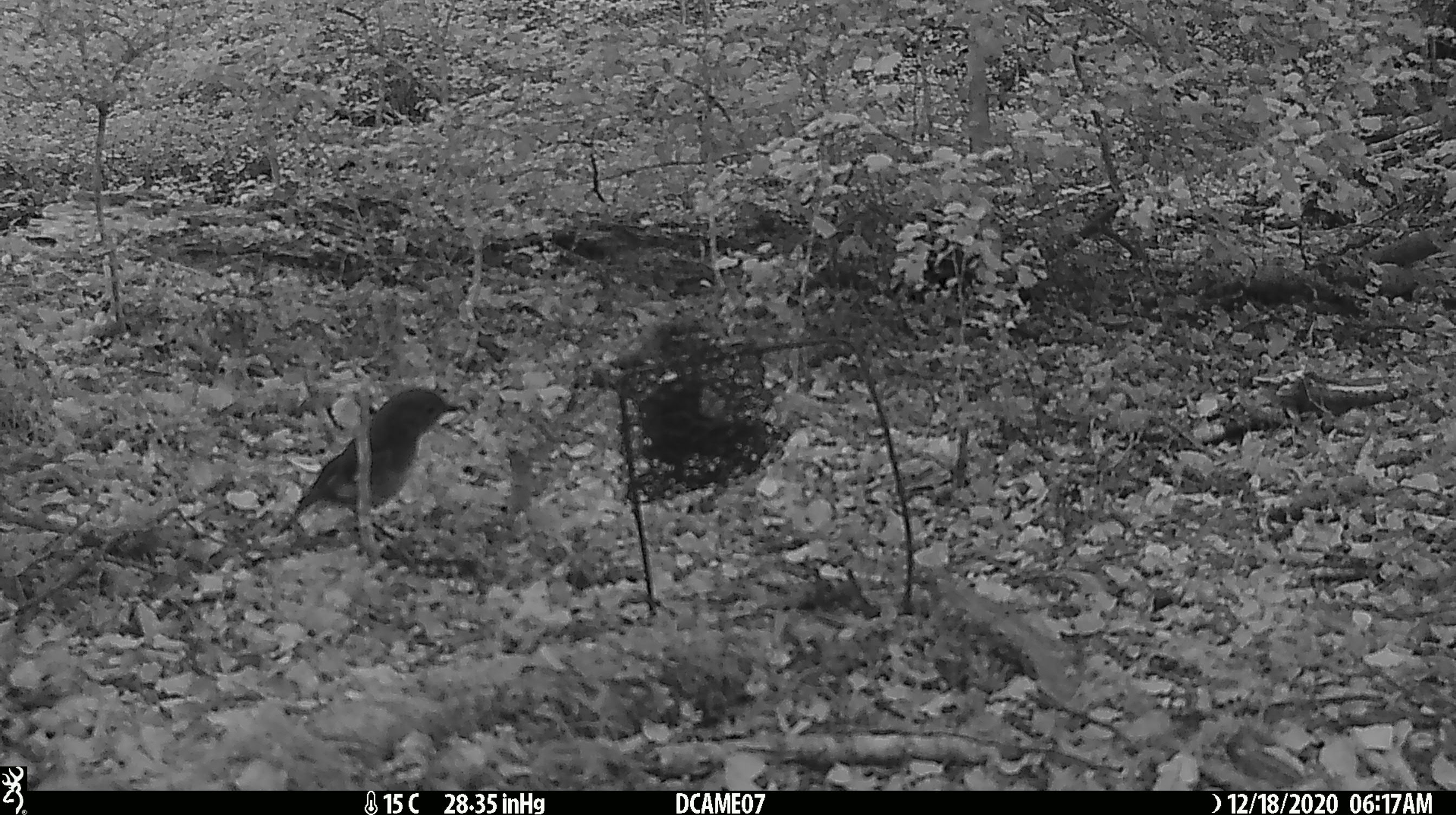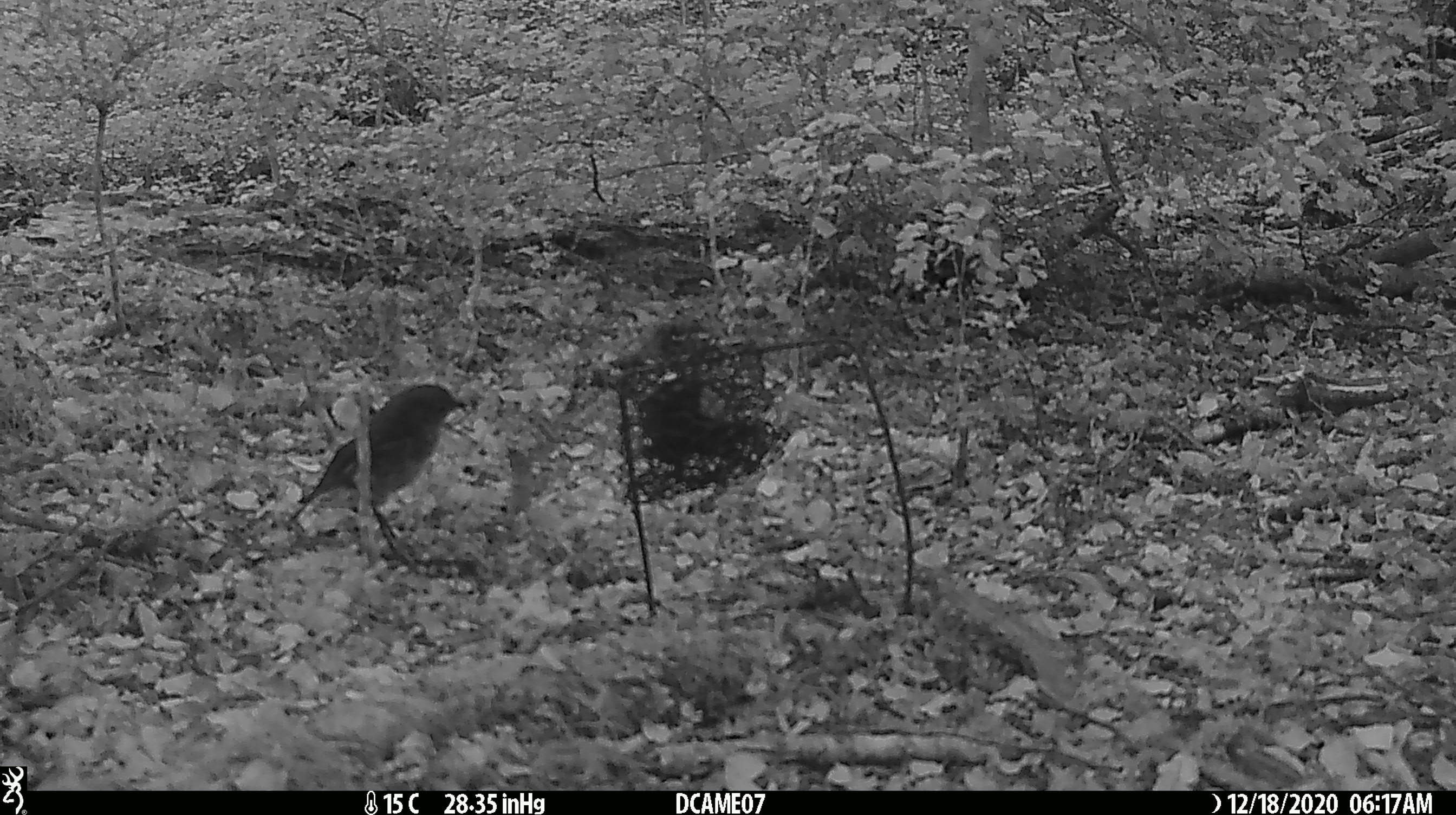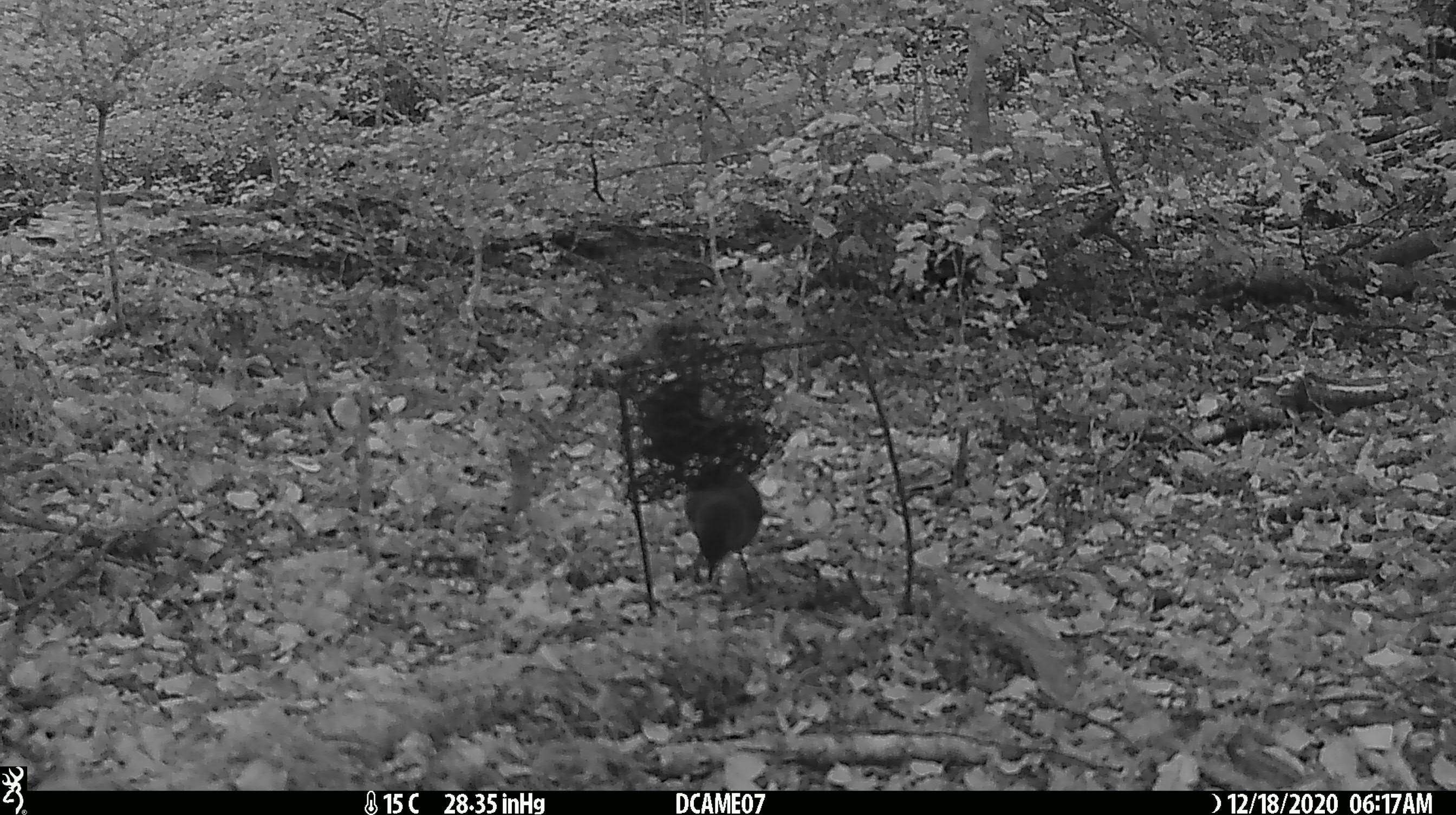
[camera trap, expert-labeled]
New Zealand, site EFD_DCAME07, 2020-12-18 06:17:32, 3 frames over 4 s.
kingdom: Animalia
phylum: Chordata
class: Aves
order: Passeriformes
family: Petroicidae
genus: Petroica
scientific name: Petroica australis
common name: new zealand robin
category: robin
Robin (new zealand robin) (Petroica australis).